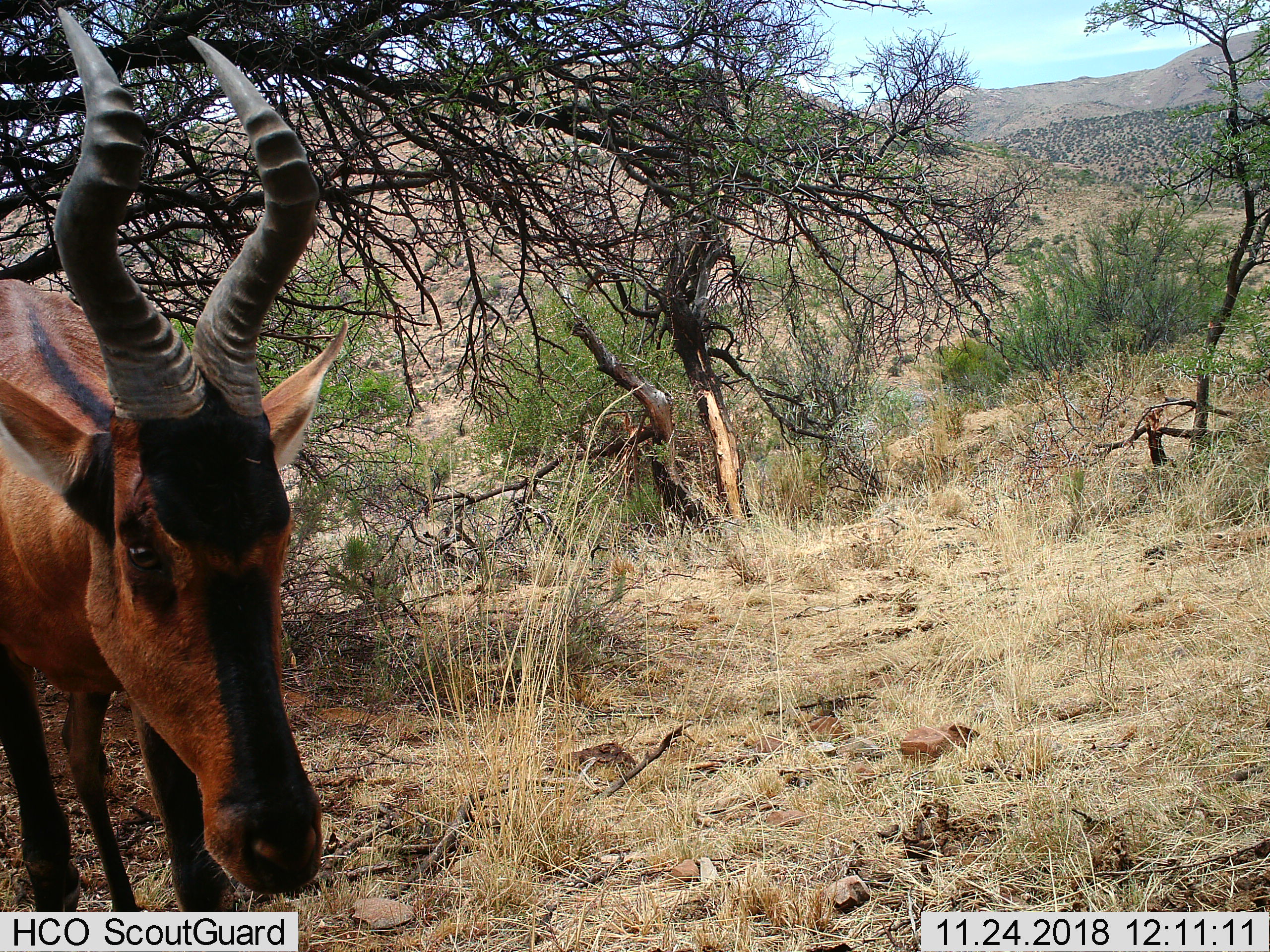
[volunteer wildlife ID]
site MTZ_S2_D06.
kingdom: Animalia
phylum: Chordata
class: Mammalia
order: Artiodactyla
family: Bovidae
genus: Alcelaphus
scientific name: Alcelaphus buselaphus caama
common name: red hartebeest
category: hartebeestred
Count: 1.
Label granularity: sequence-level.